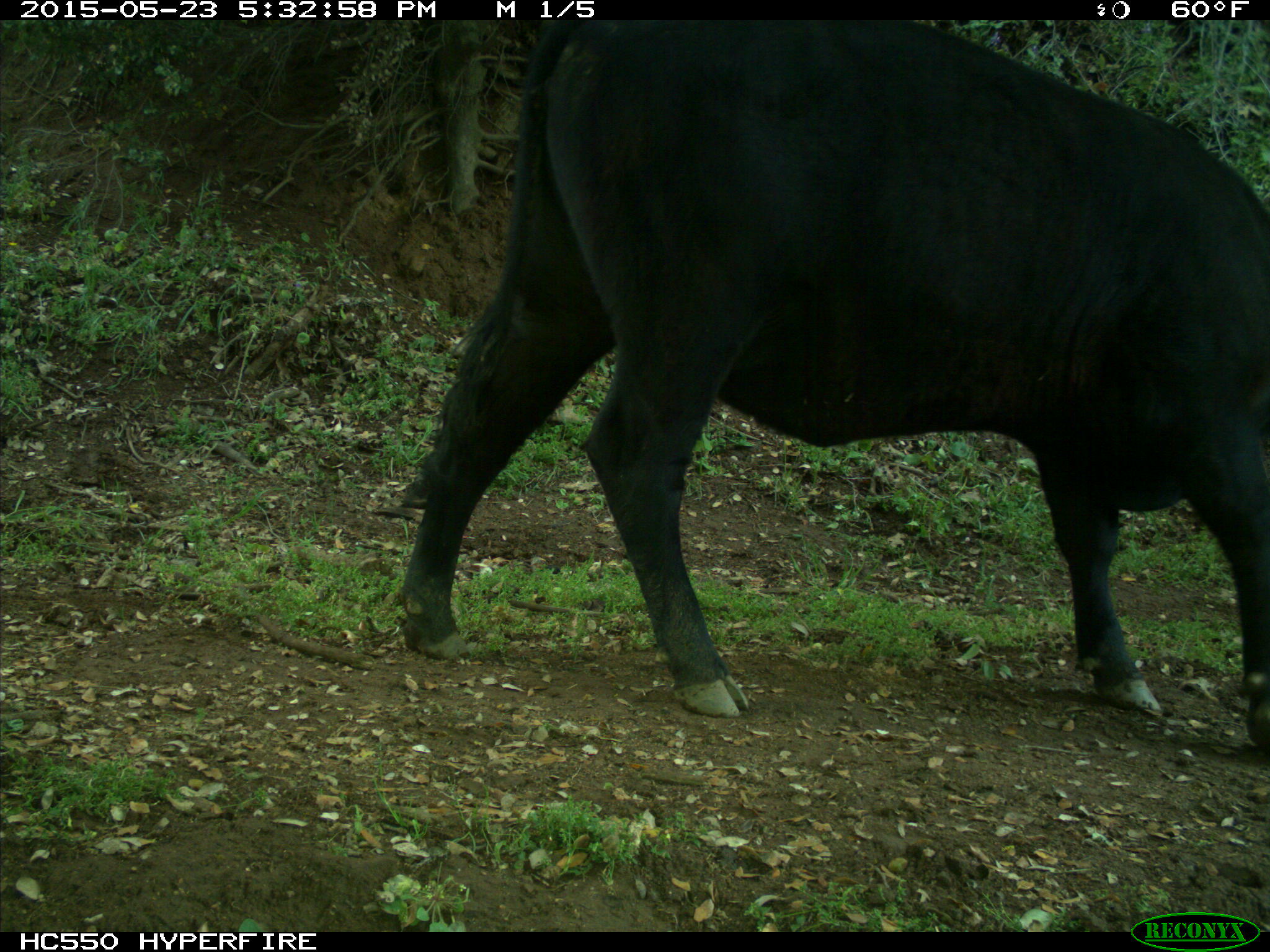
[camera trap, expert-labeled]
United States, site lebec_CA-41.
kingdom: Animalia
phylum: Chordata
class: Mammalia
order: Artiodactyla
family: Bovidae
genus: Bos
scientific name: Bos taurus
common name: domestic cow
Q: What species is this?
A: Bos taurus (domestic cow).